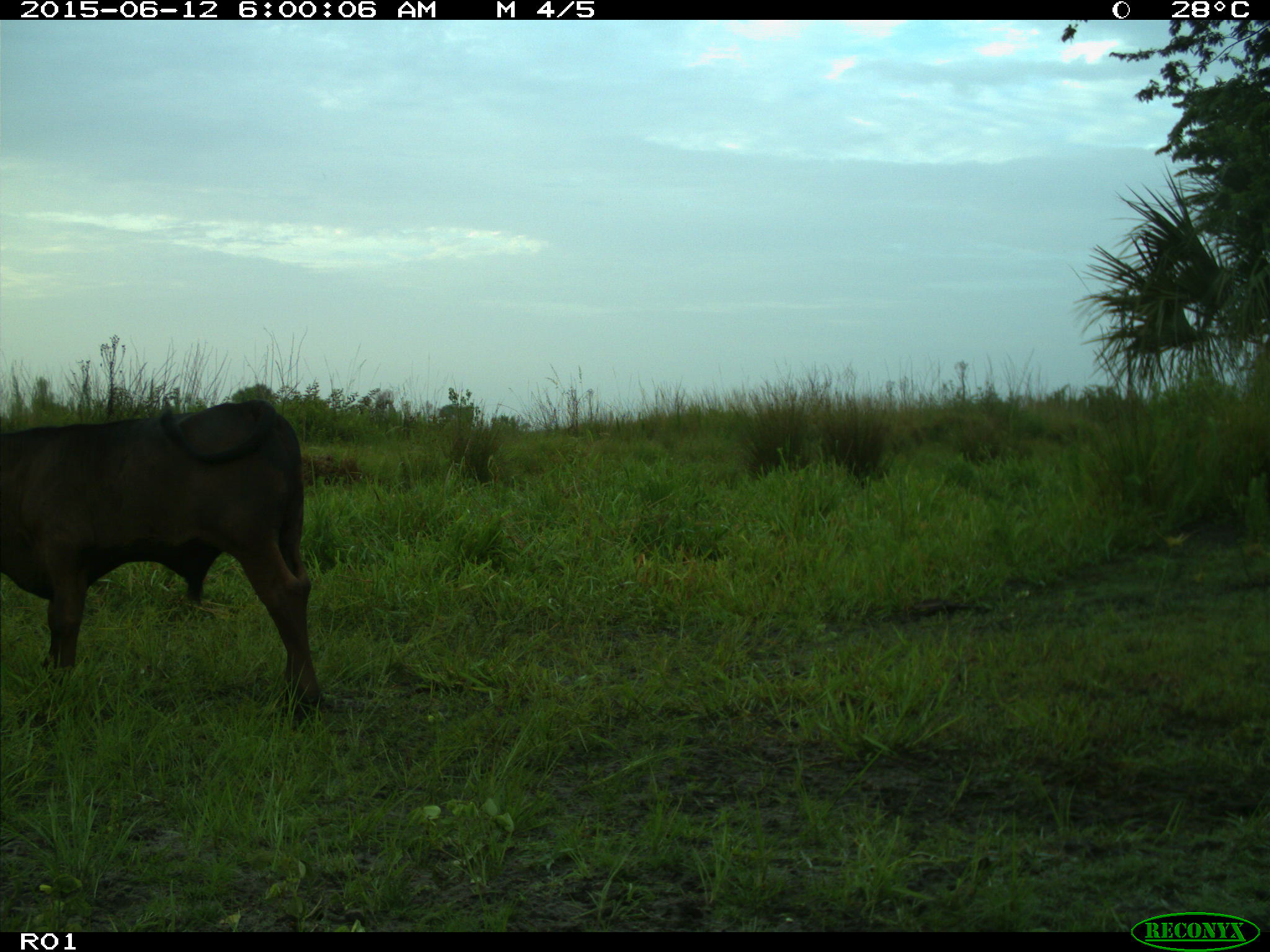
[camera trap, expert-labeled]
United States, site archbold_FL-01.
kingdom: Animalia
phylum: Chordata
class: Mammalia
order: Artiodactyla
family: Bovidae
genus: Bos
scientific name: Bos taurus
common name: domestic cow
Bos taurus (domestic cow).